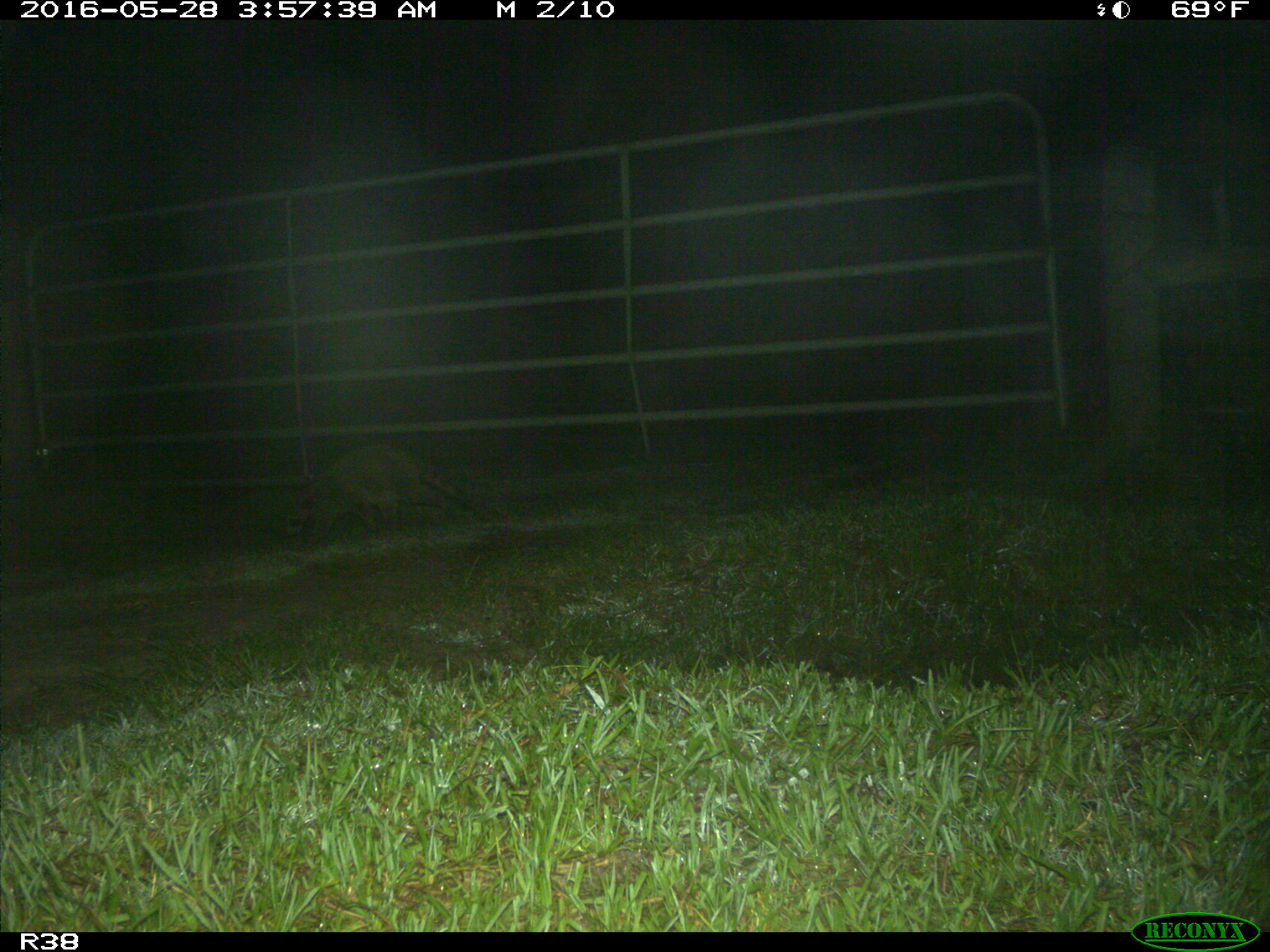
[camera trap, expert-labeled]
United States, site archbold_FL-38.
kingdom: Animalia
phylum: Chordata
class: Mammalia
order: Carnivora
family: Procyonidae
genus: Procyon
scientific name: Procyon lotor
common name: common raccoon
Procyon lotor (common raccoon).